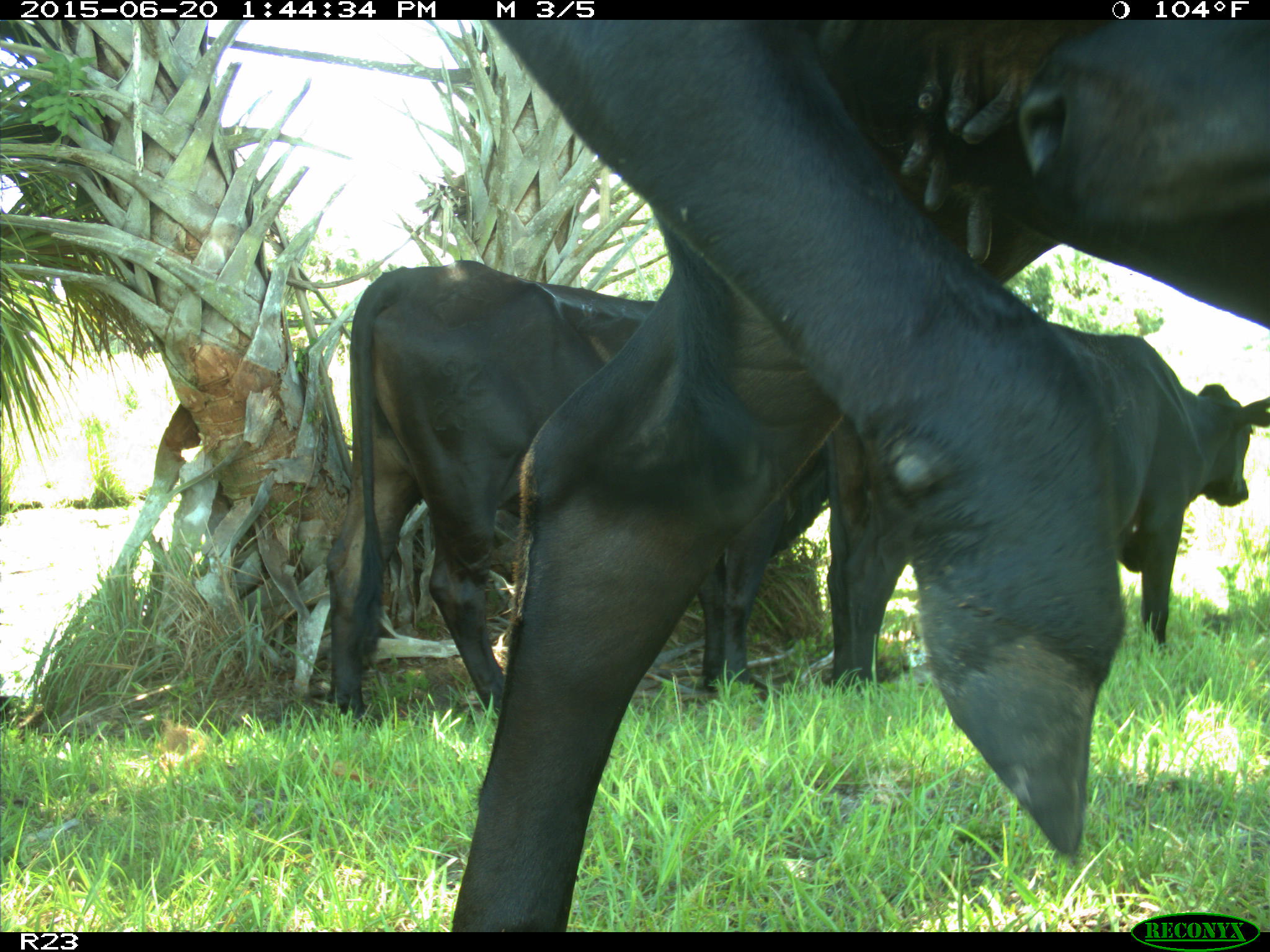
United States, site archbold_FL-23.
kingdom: Animalia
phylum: Chordata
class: Mammalia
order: Artiodactyla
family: Bovidae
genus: Bos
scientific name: Bos taurus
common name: domestic cow